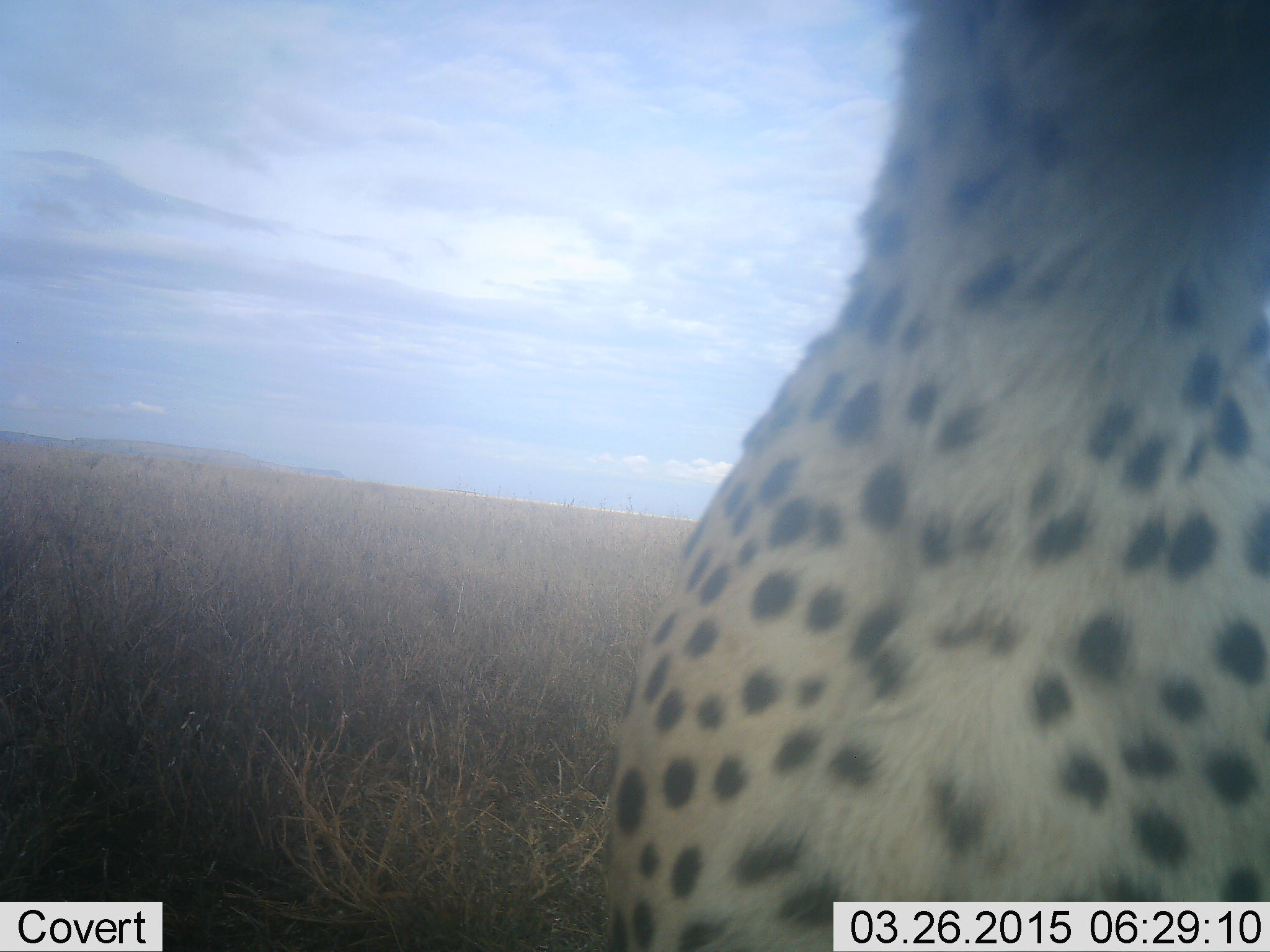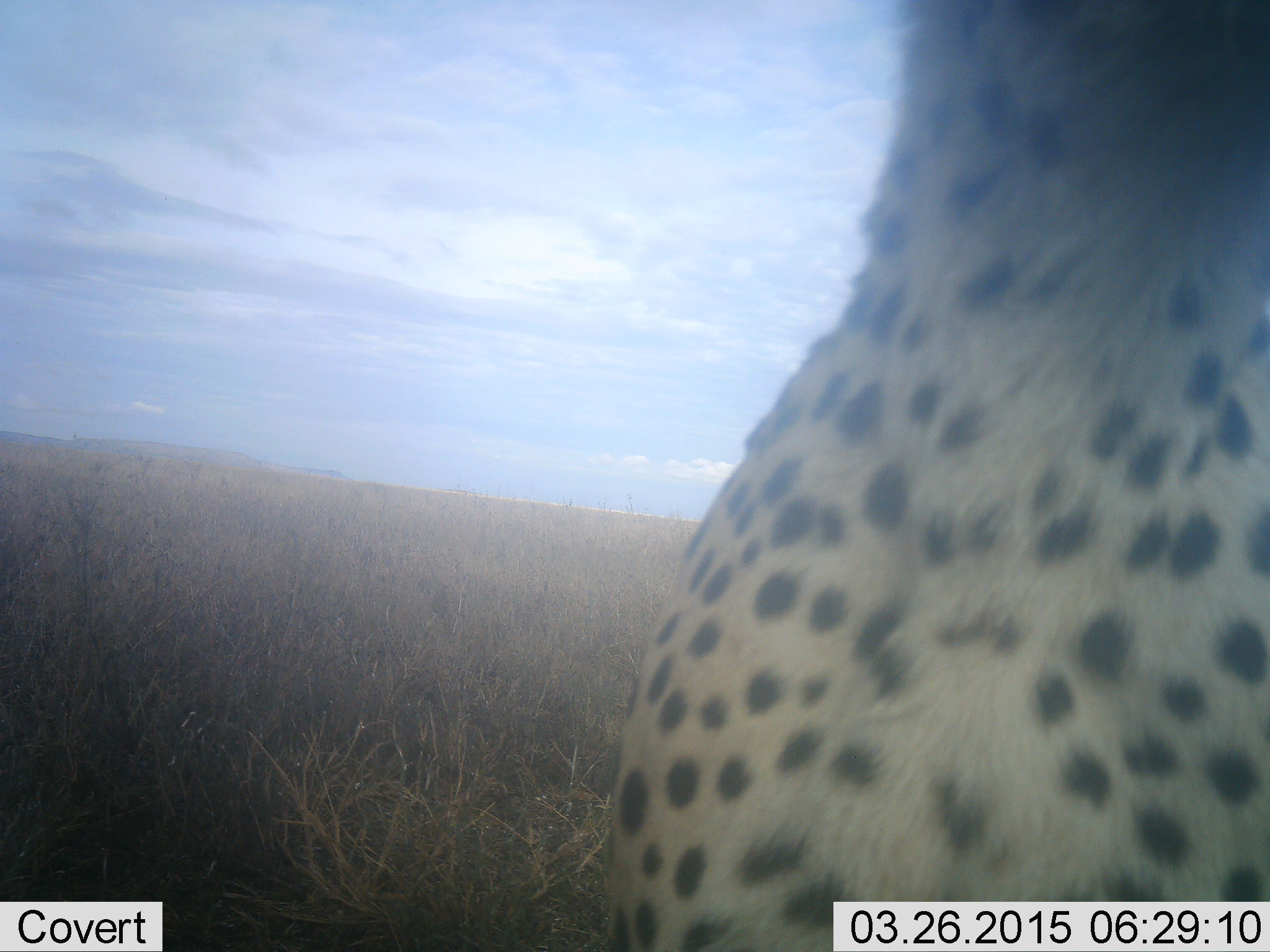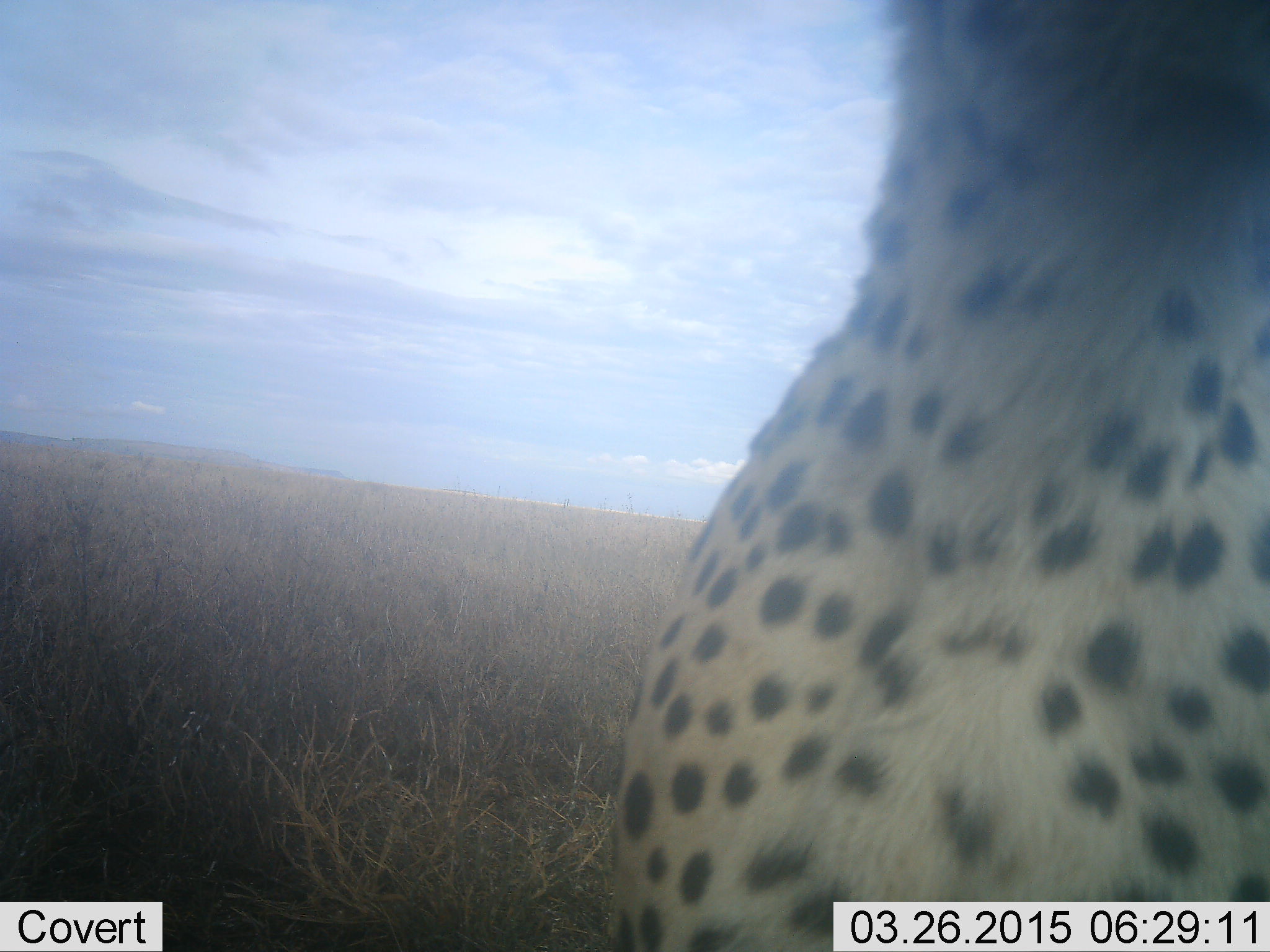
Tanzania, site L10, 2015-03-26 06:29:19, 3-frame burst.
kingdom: Animalia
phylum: Chordata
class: Mammalia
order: Carnivora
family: Felidae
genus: Acinonyx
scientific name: Acinonyx jubatus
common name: cheetah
Cheetah (Acinonyx jubatus), count 1. Behavior (volunteer vote fractions): standing 50%, resting 30%, moving 20%, interacting 0%. Young present (vote fraction): 0%. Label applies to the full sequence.